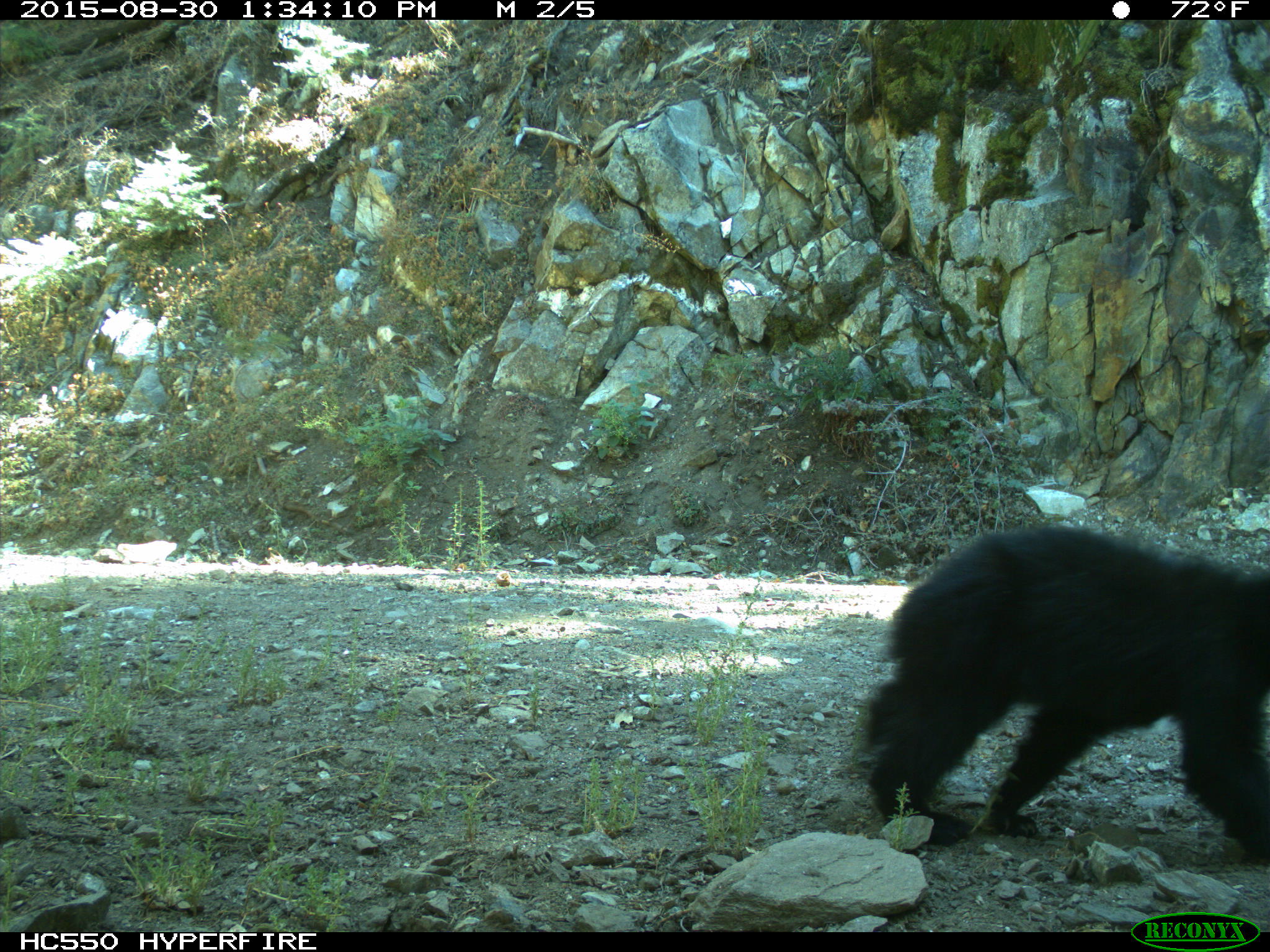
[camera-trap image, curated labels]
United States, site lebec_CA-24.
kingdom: Animalia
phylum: Chordata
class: Mammalia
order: Carnivora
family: Ursidae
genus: Ursus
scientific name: Ursus americanus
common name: american black bear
Ursus americanus (american black bear).